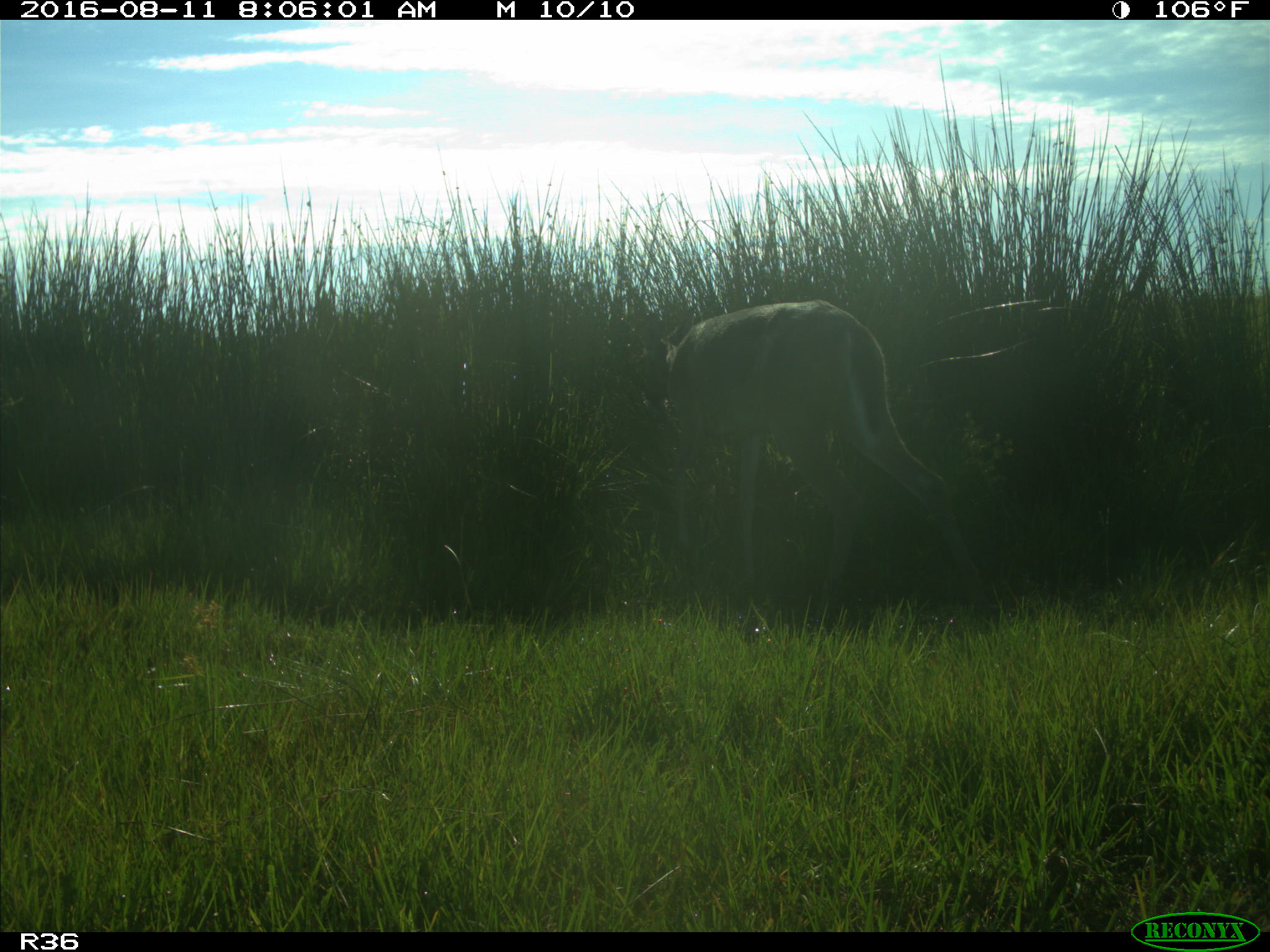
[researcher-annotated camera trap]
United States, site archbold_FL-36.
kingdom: Animalia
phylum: Chordata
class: Mammalia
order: Artiodactyla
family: Cervidae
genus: Odocoileus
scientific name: Odocoileus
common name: deer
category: unidentified deer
Unidentified deer (deer) (Odocoileus).